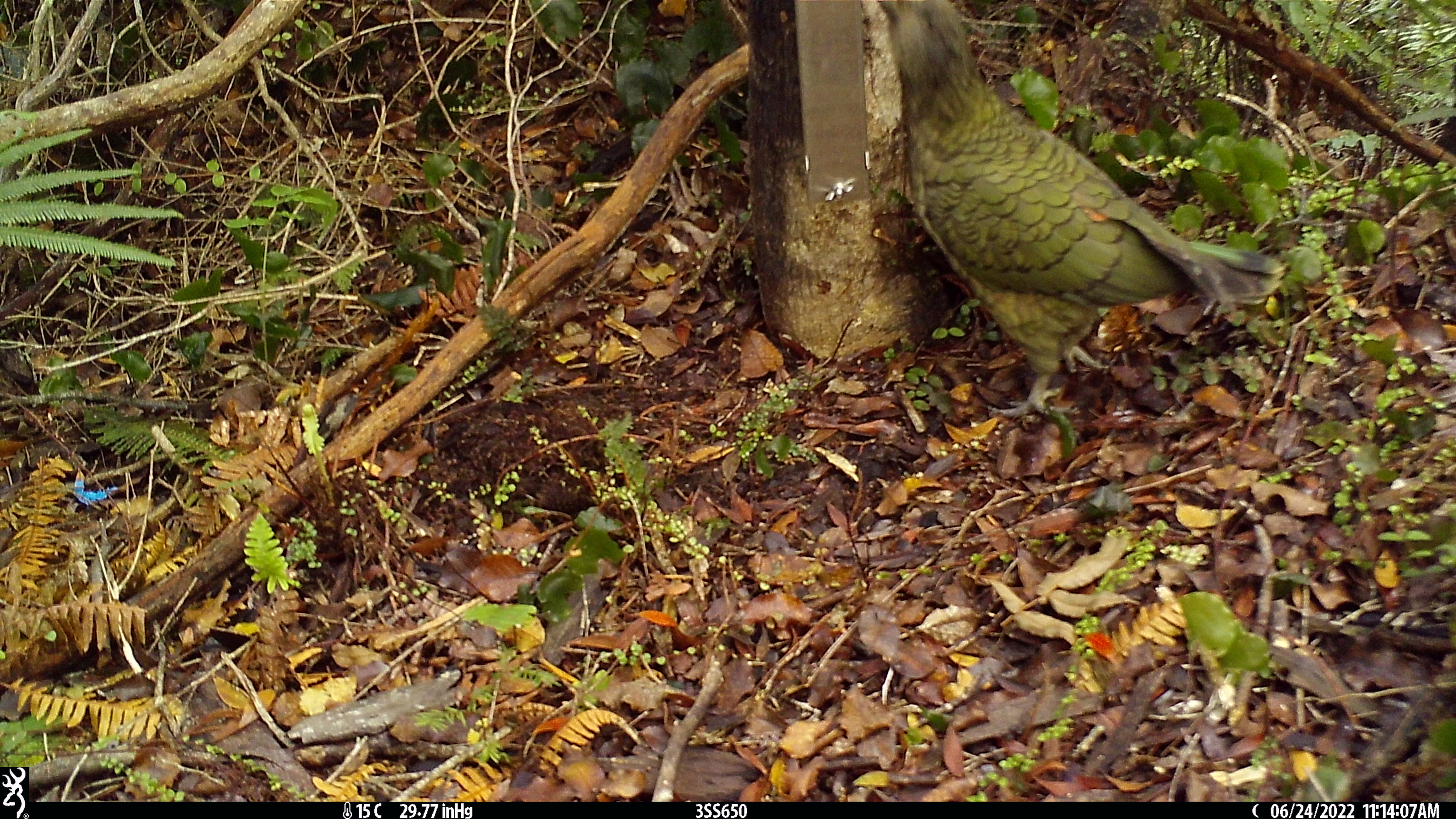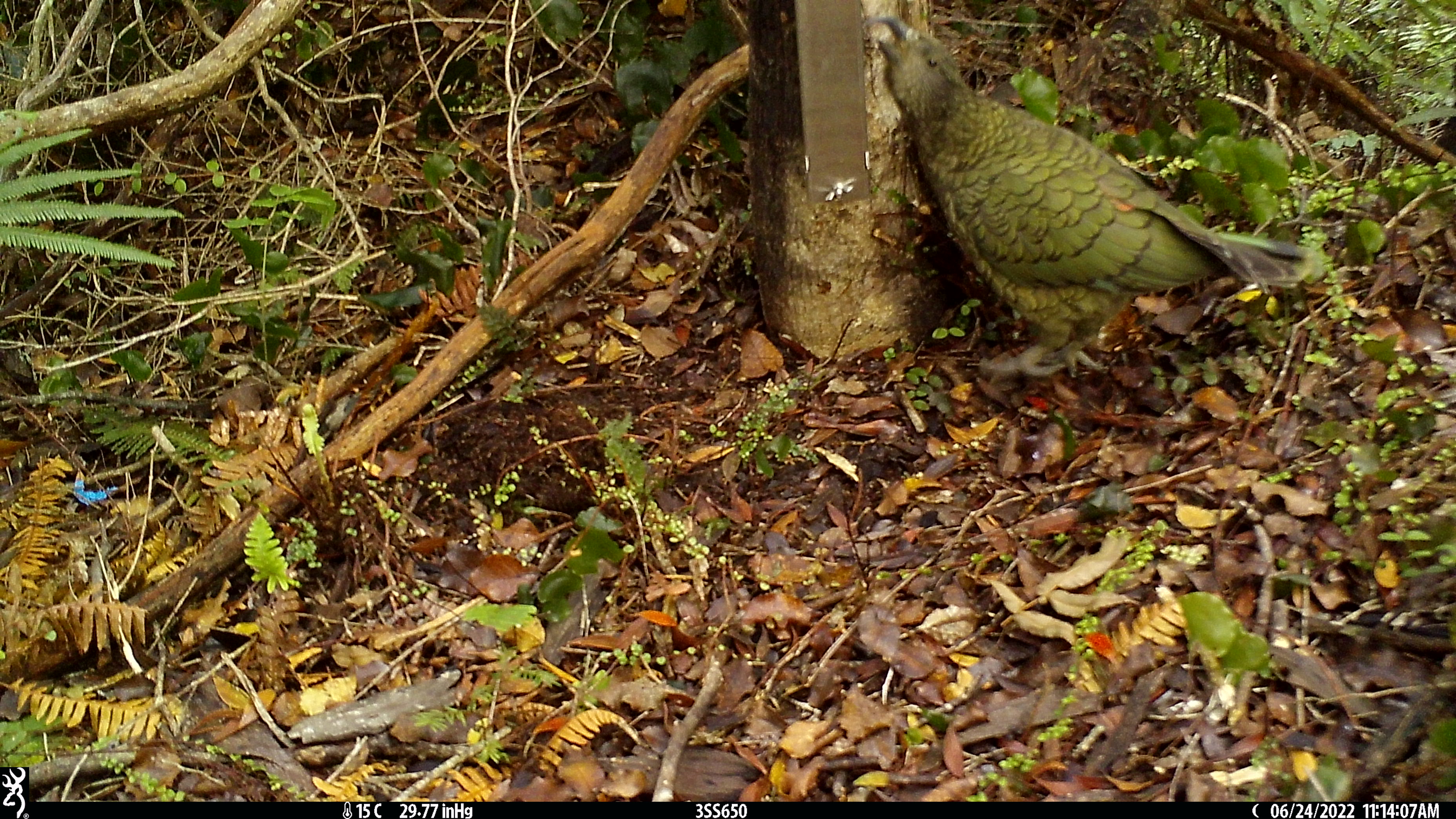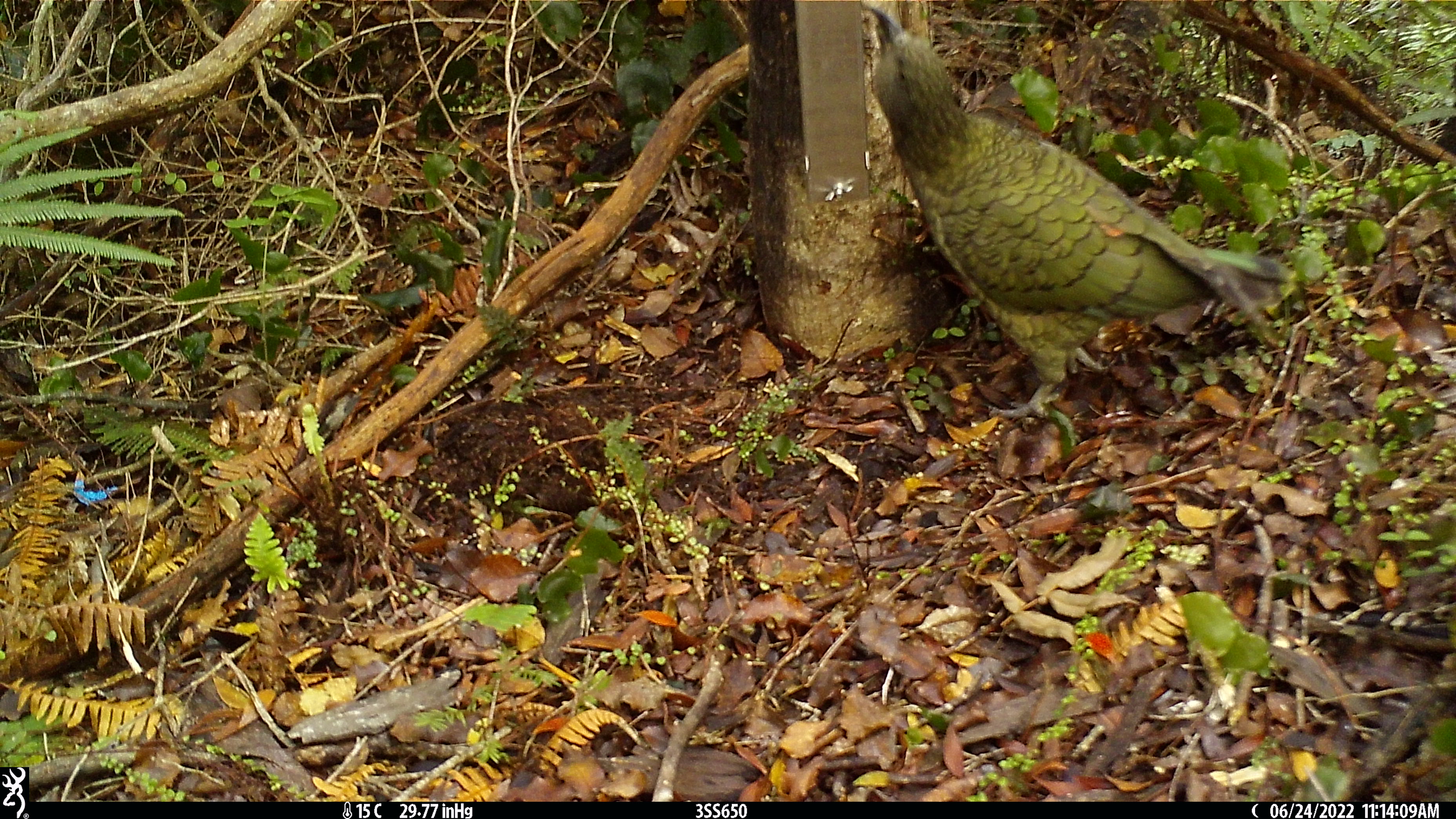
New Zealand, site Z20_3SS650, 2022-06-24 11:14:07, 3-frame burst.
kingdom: Animalia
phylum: Chordata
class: Aves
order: Psittaciformes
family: Strigopidae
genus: Nestor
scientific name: Nestor notabilis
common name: kea